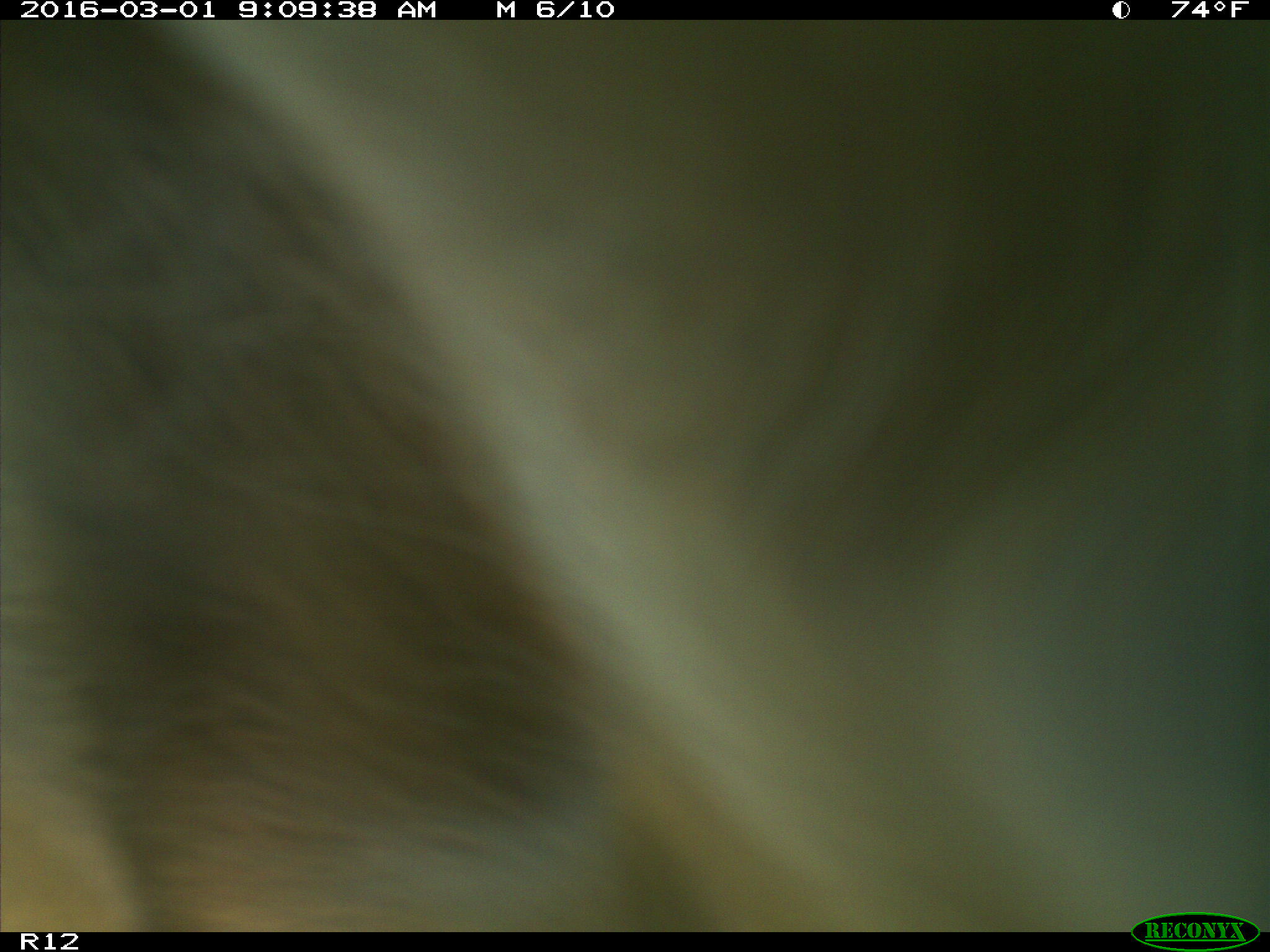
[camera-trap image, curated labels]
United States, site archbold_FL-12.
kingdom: Animalia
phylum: Chordata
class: Mammalia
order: Artiodactyla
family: Bovidae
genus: Bos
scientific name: Bos taurus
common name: domestic cow